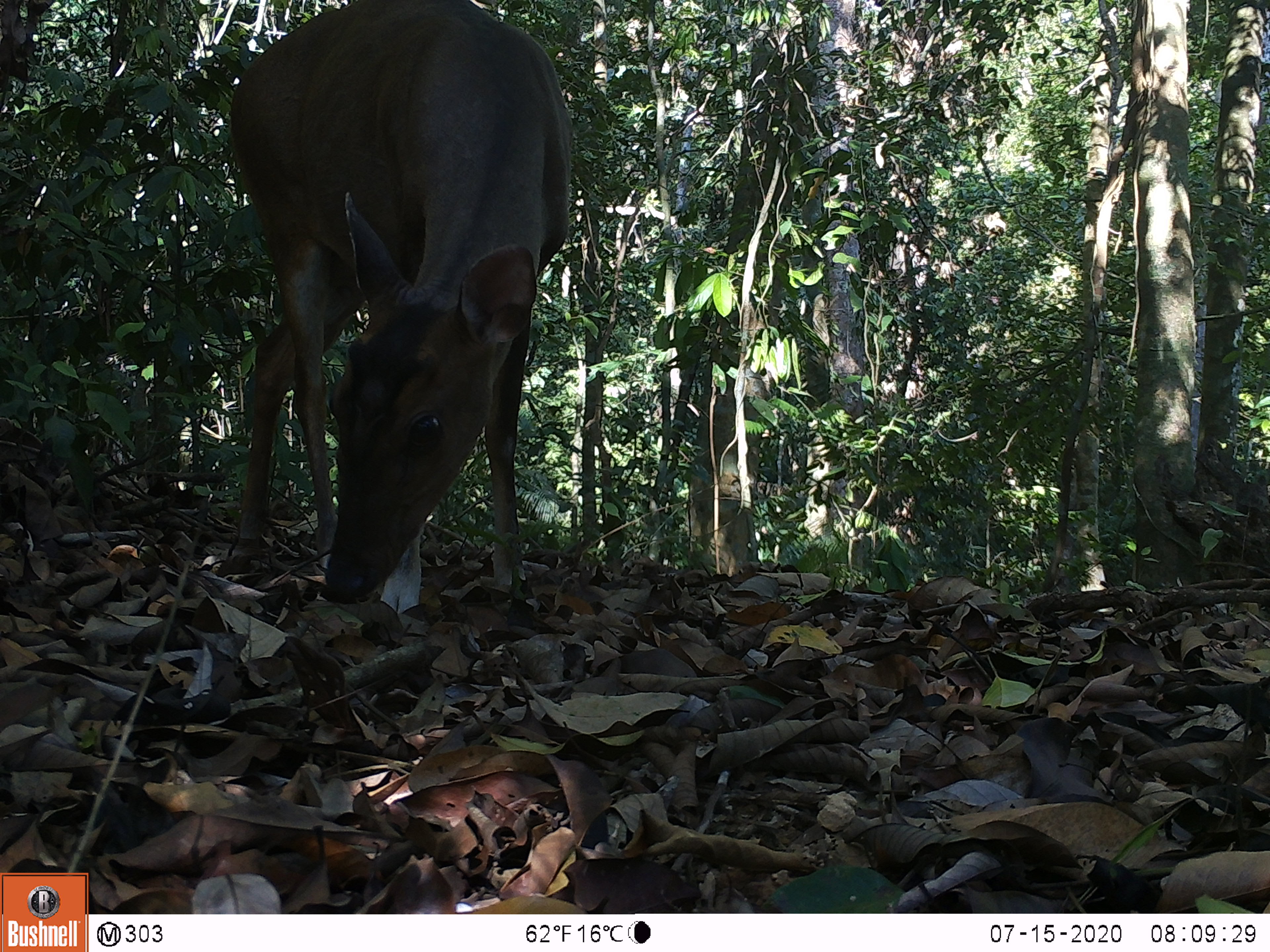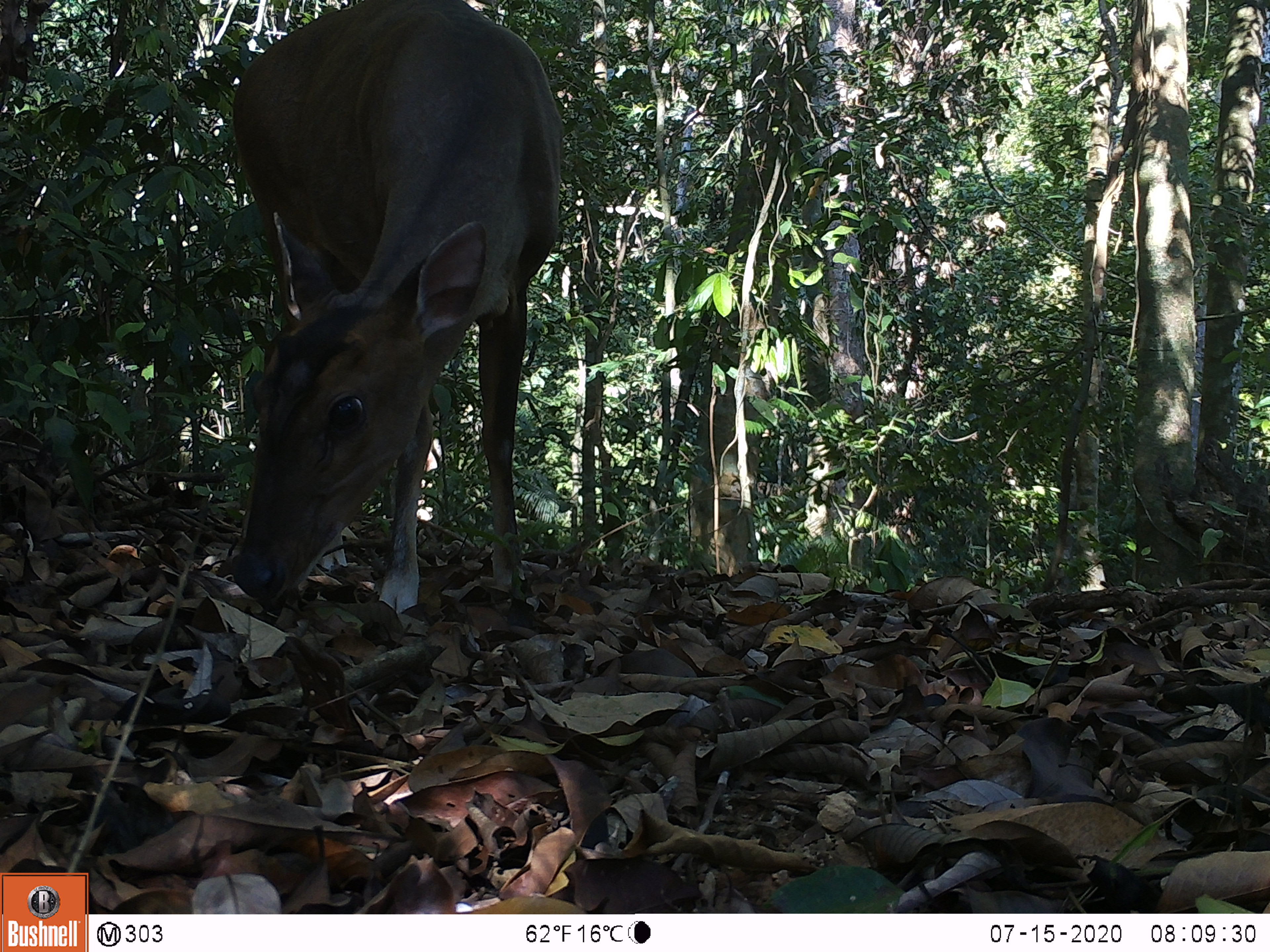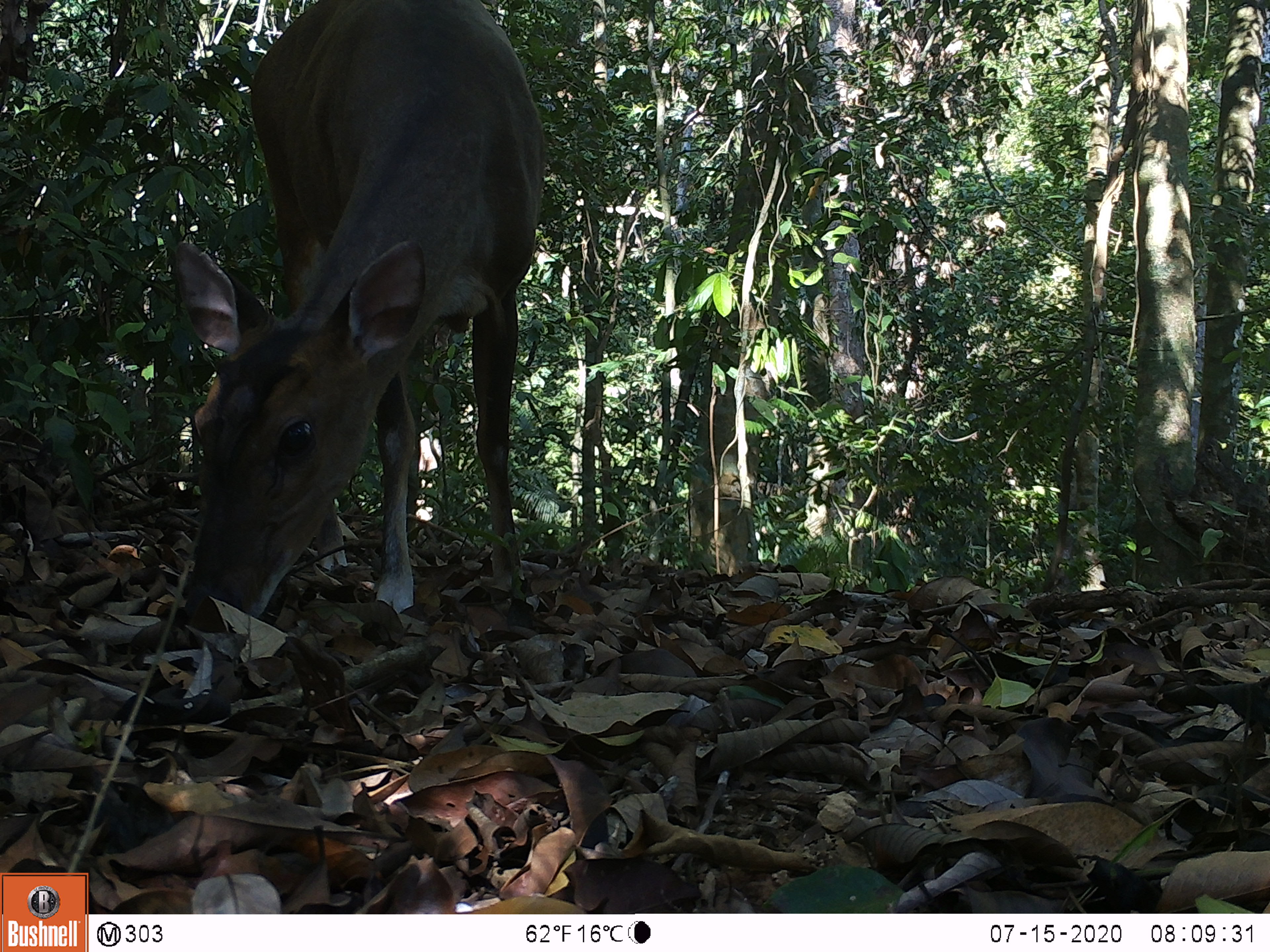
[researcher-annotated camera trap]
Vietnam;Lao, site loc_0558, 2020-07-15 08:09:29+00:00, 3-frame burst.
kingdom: Animalia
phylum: Chordata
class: Mammalia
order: Artiodactyla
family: Cervidae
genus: Muntiacus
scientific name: Muntiacus vuquangensis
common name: large-antlered muntjac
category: large antlered muntjac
Large antlered muntjac (large-antlered muntjac) (Muntiacus vuquangensis). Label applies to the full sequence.